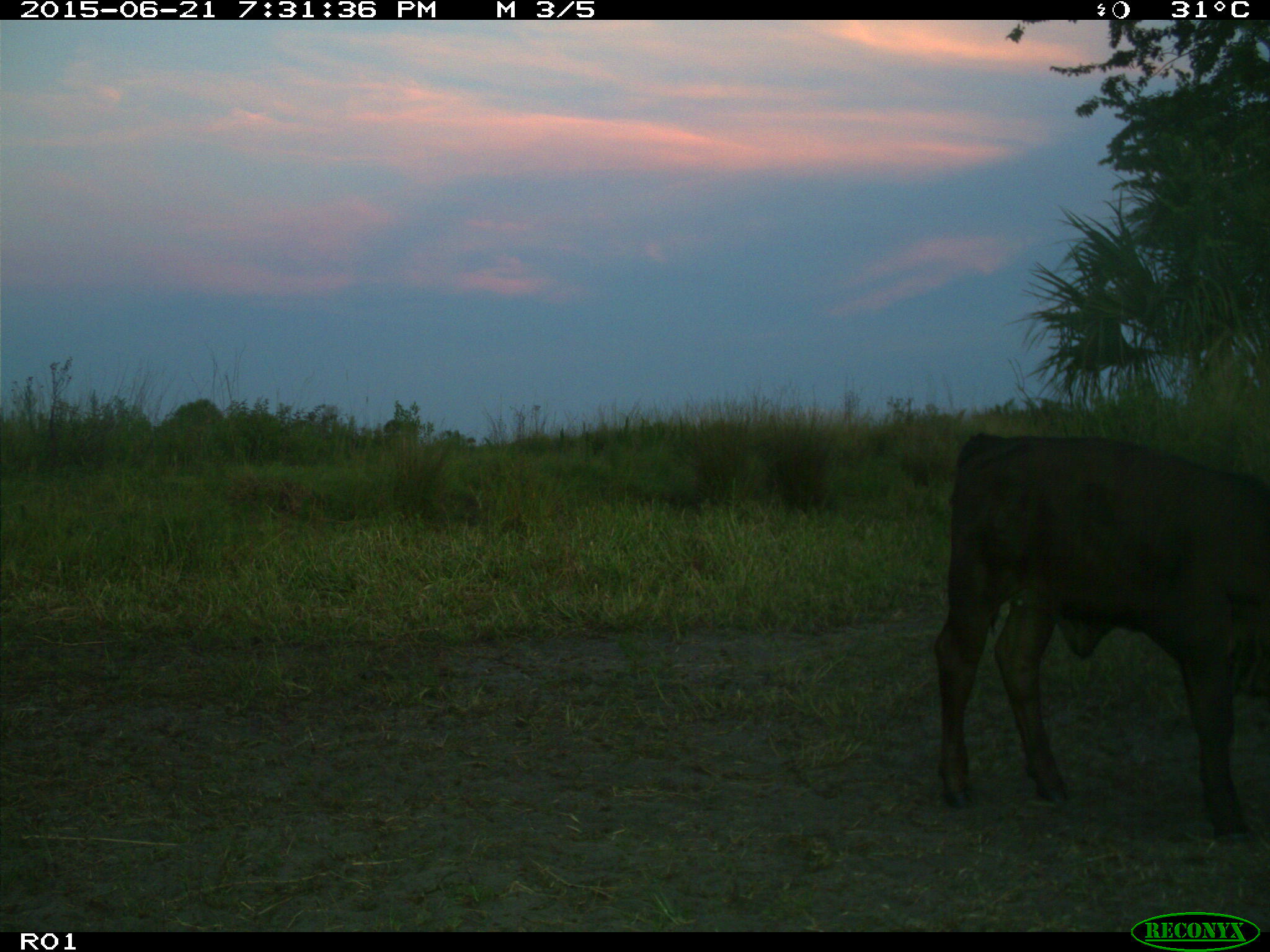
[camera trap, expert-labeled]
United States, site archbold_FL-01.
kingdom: Animalia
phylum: Chordata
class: Mammalia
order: Artiodactyla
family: Bovidae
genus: Bos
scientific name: Bos taurus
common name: domestic cow